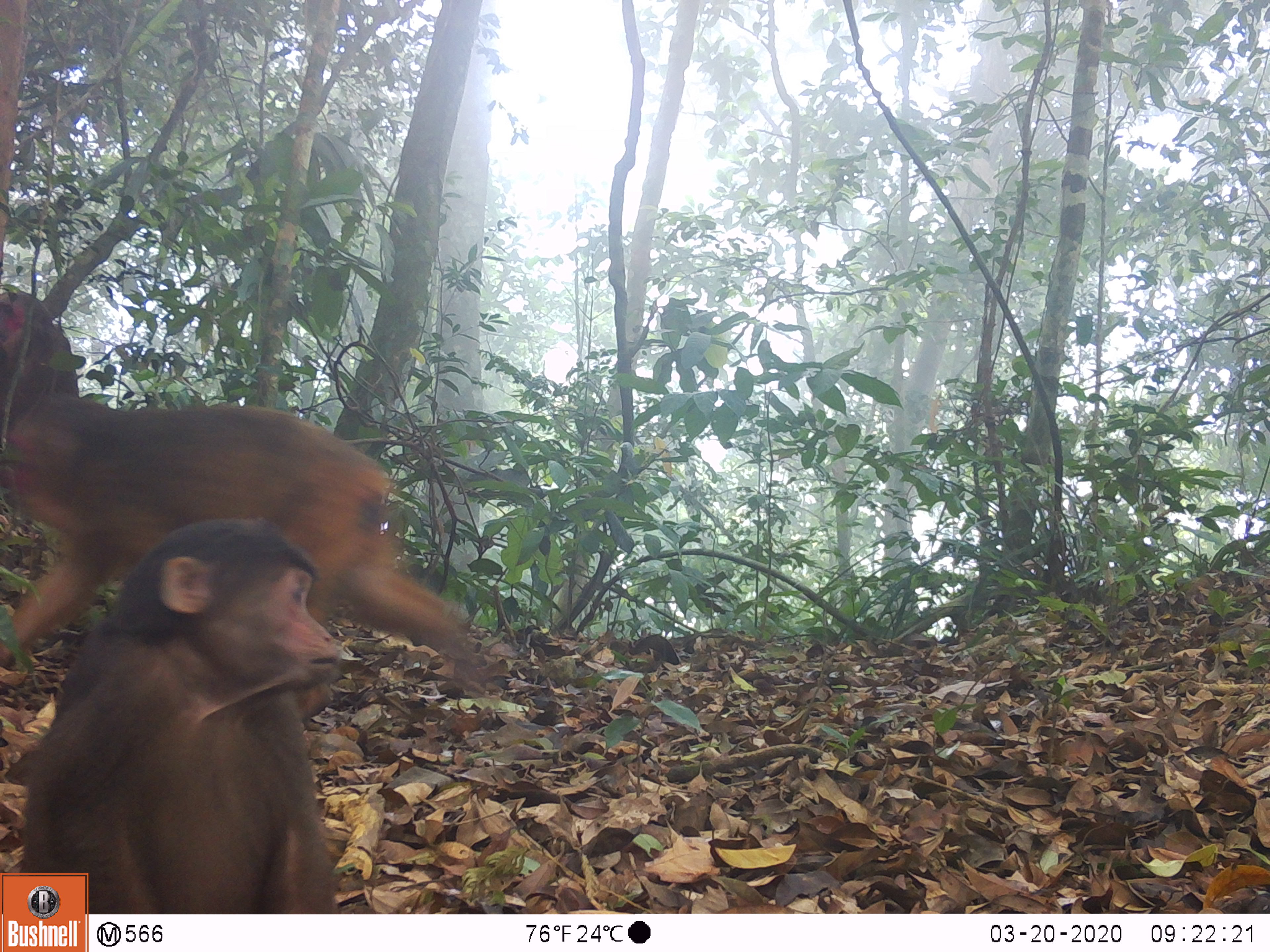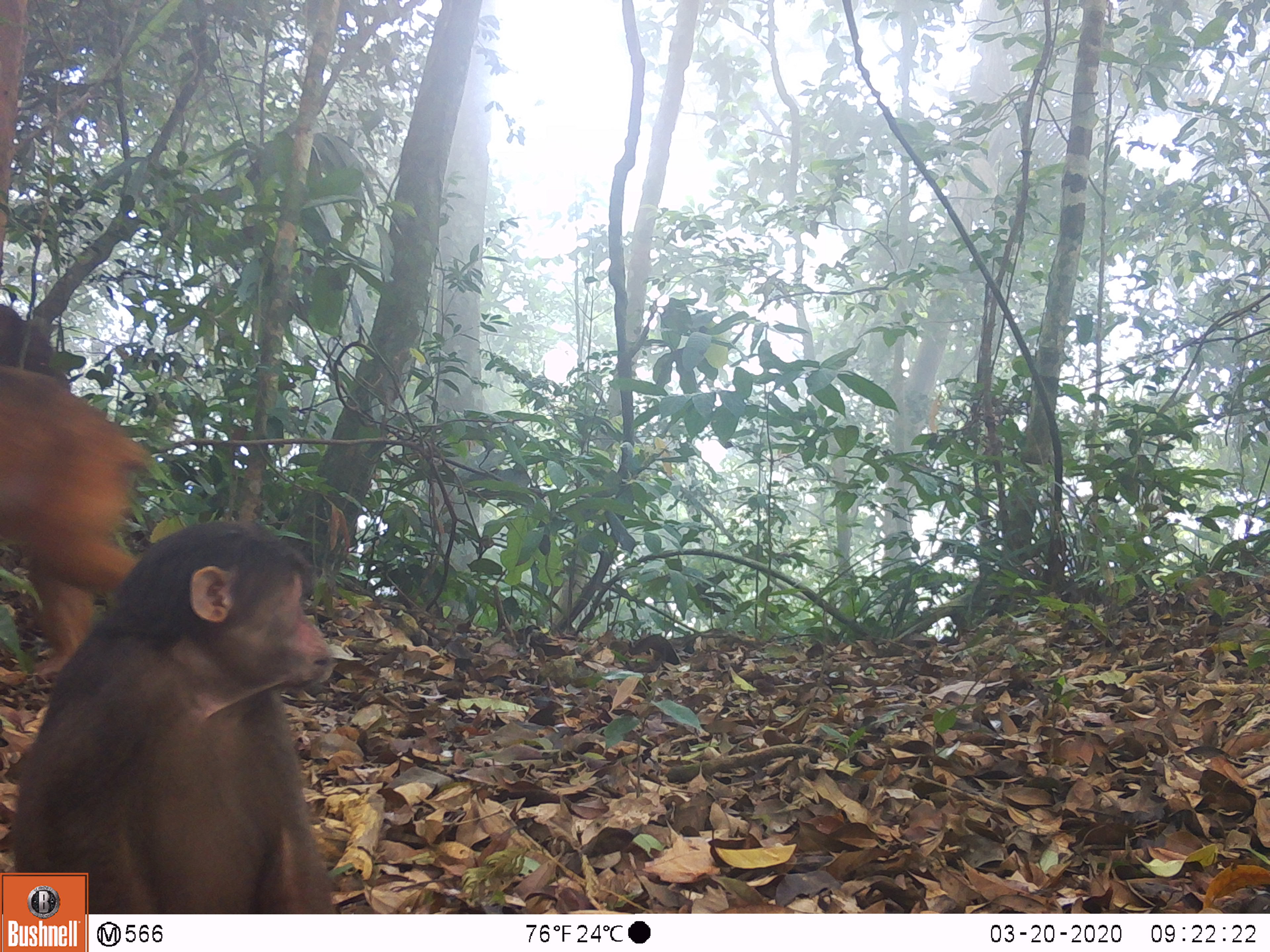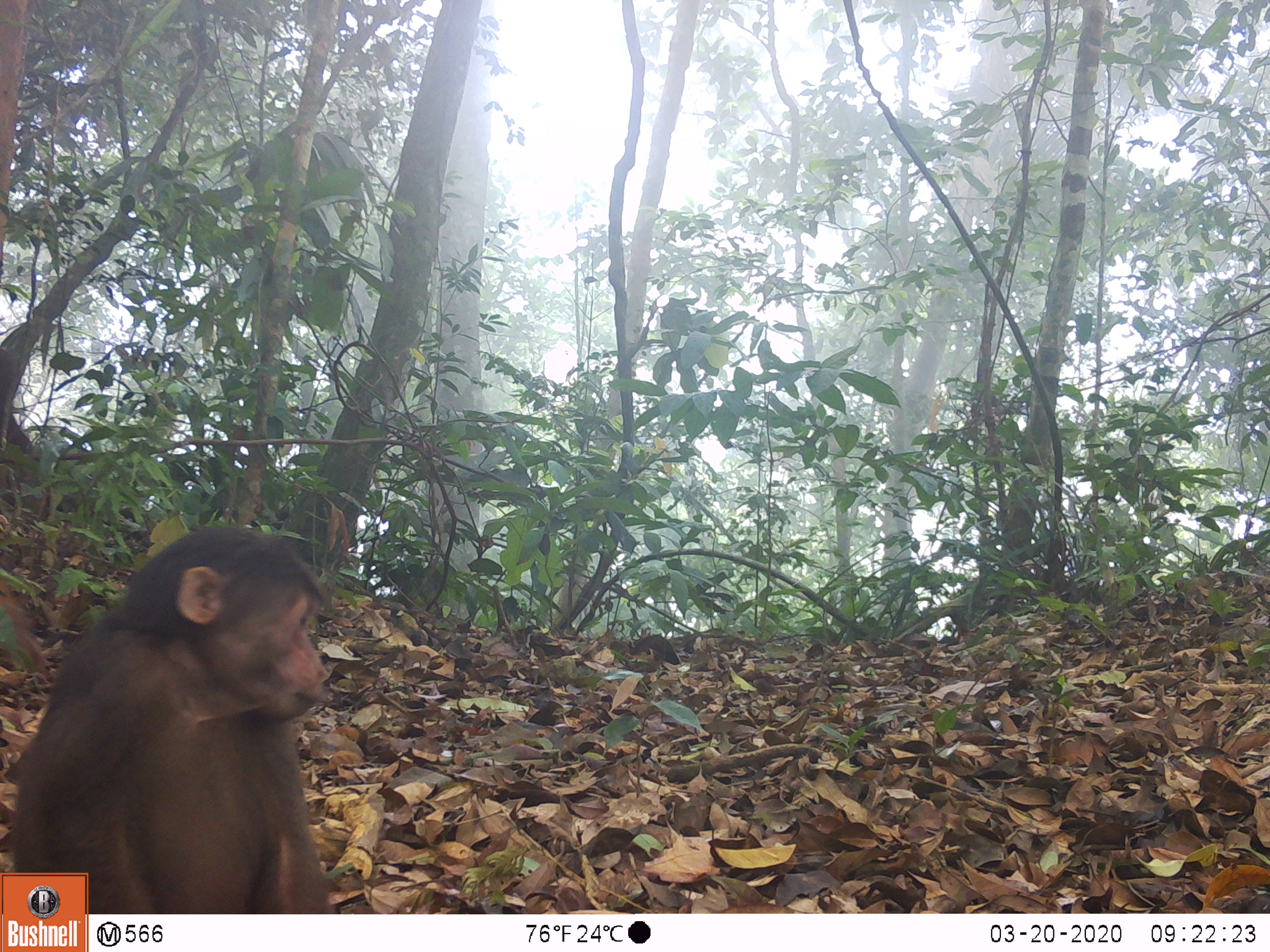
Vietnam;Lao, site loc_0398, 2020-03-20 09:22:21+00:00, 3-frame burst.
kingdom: Animalia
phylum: Chordata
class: Mammalia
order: Primates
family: Cercopithecidae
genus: Macaca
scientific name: Macaca arctoides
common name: stump-tailed macaque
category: stump tailed macaque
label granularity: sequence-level